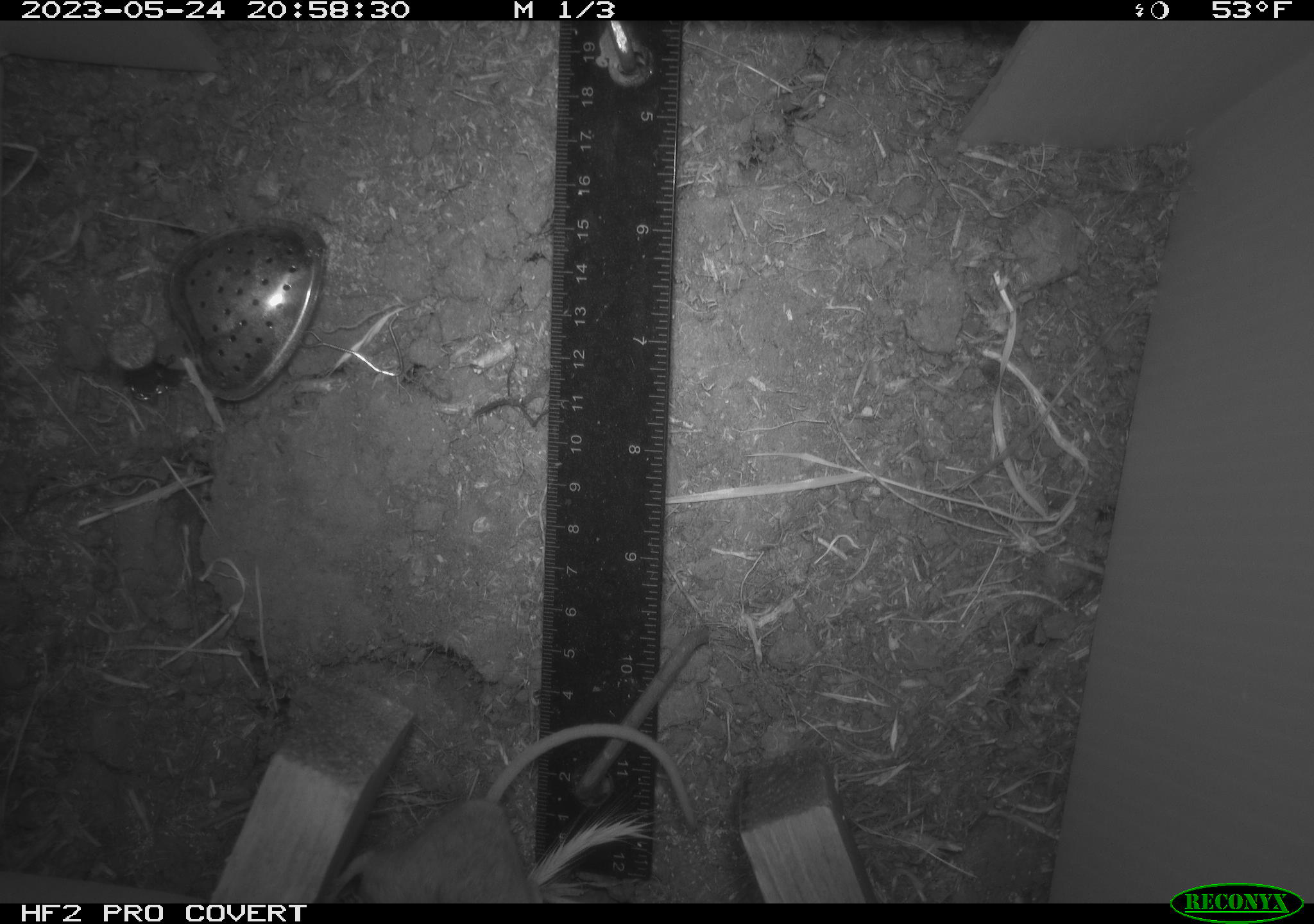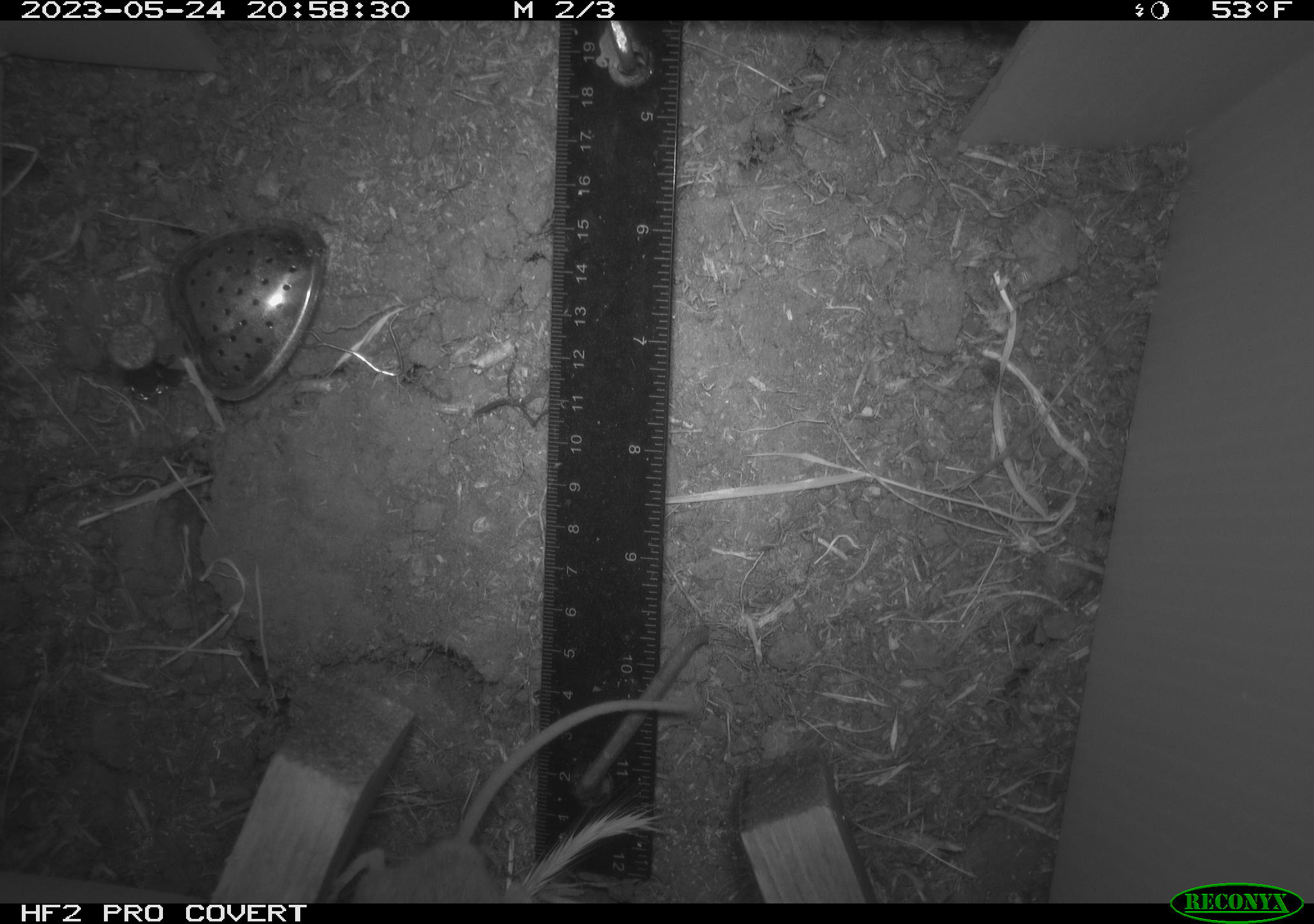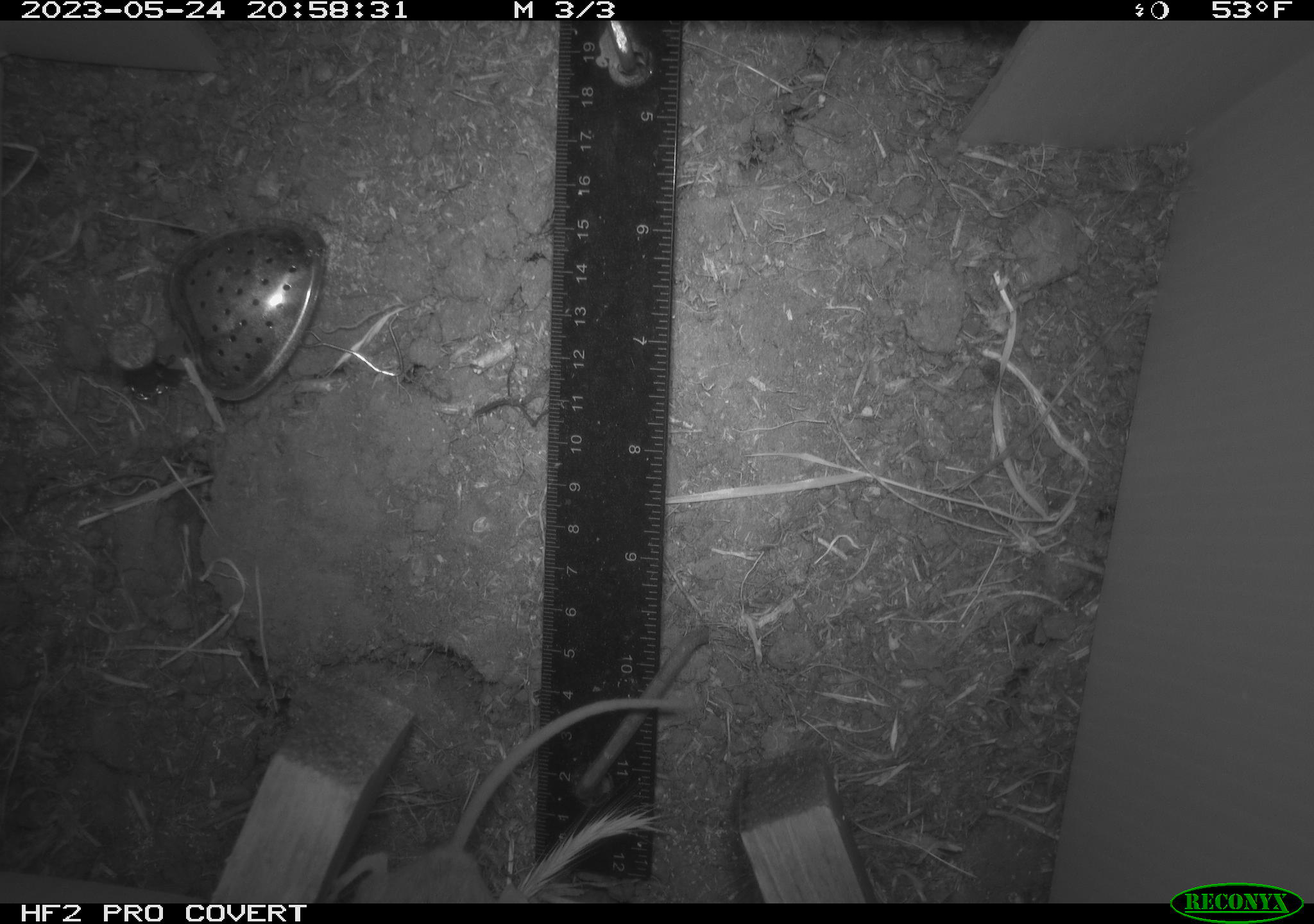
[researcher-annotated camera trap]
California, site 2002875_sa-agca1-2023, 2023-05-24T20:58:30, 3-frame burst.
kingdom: Animalia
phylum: Chordata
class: Mammalia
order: Rodentia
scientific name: Rodentia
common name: mouse species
Mouse species (Rodentia).